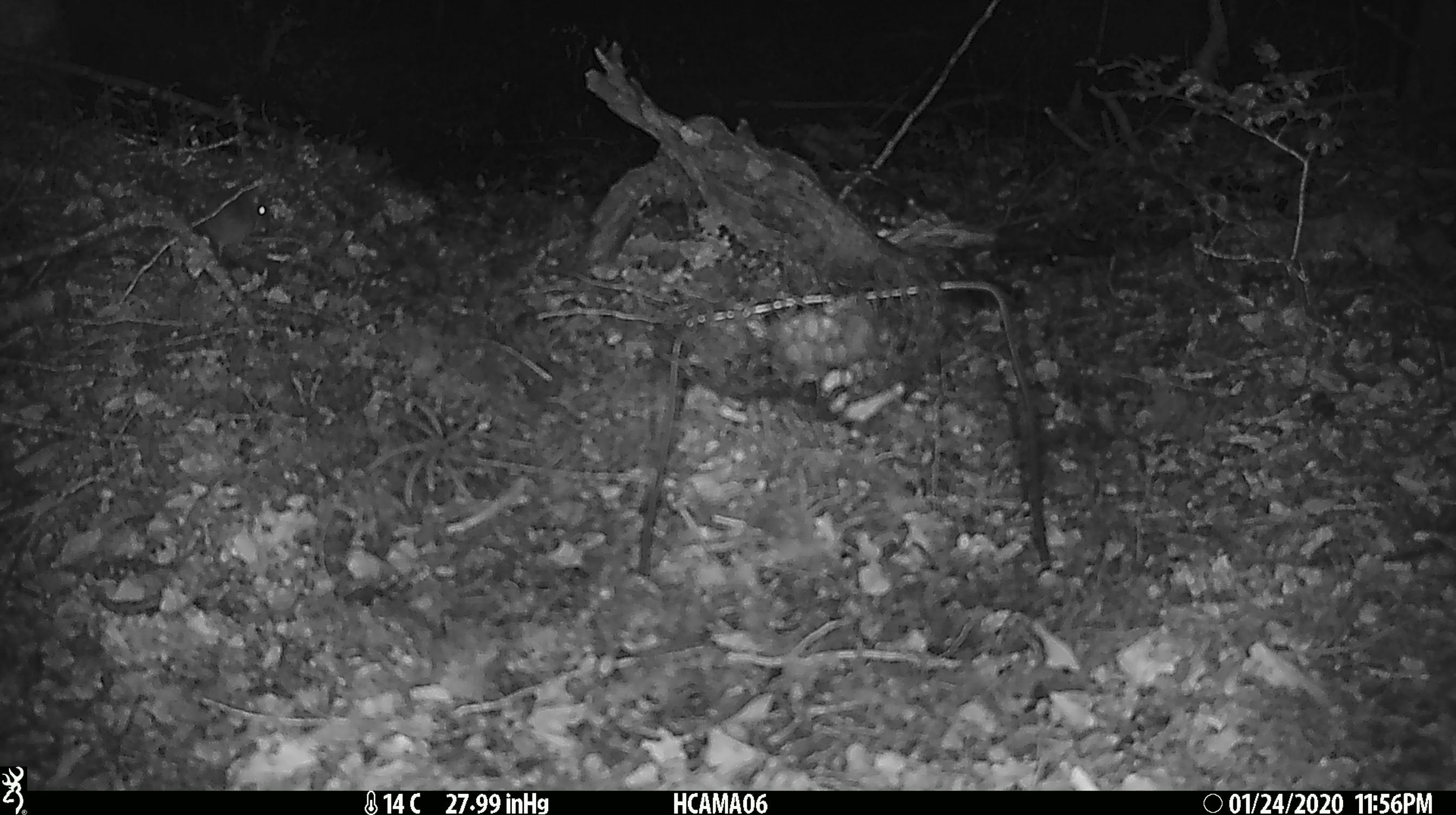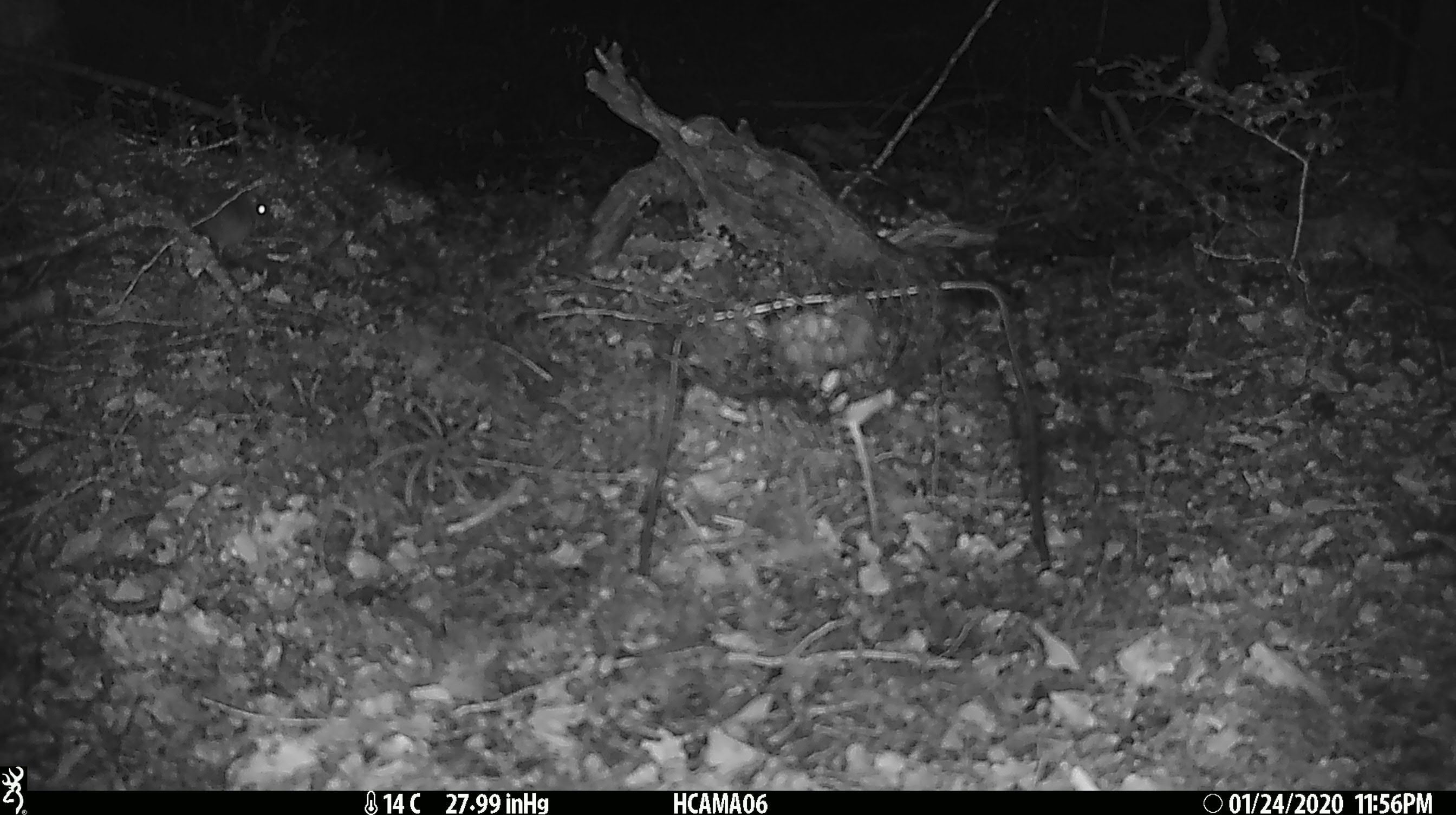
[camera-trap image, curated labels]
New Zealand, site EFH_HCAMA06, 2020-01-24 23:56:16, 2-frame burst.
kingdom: Animalia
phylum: Chordata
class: Mammalia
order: Rodentia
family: Muridae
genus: Mus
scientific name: Mus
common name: mouse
Mouse (Mus).